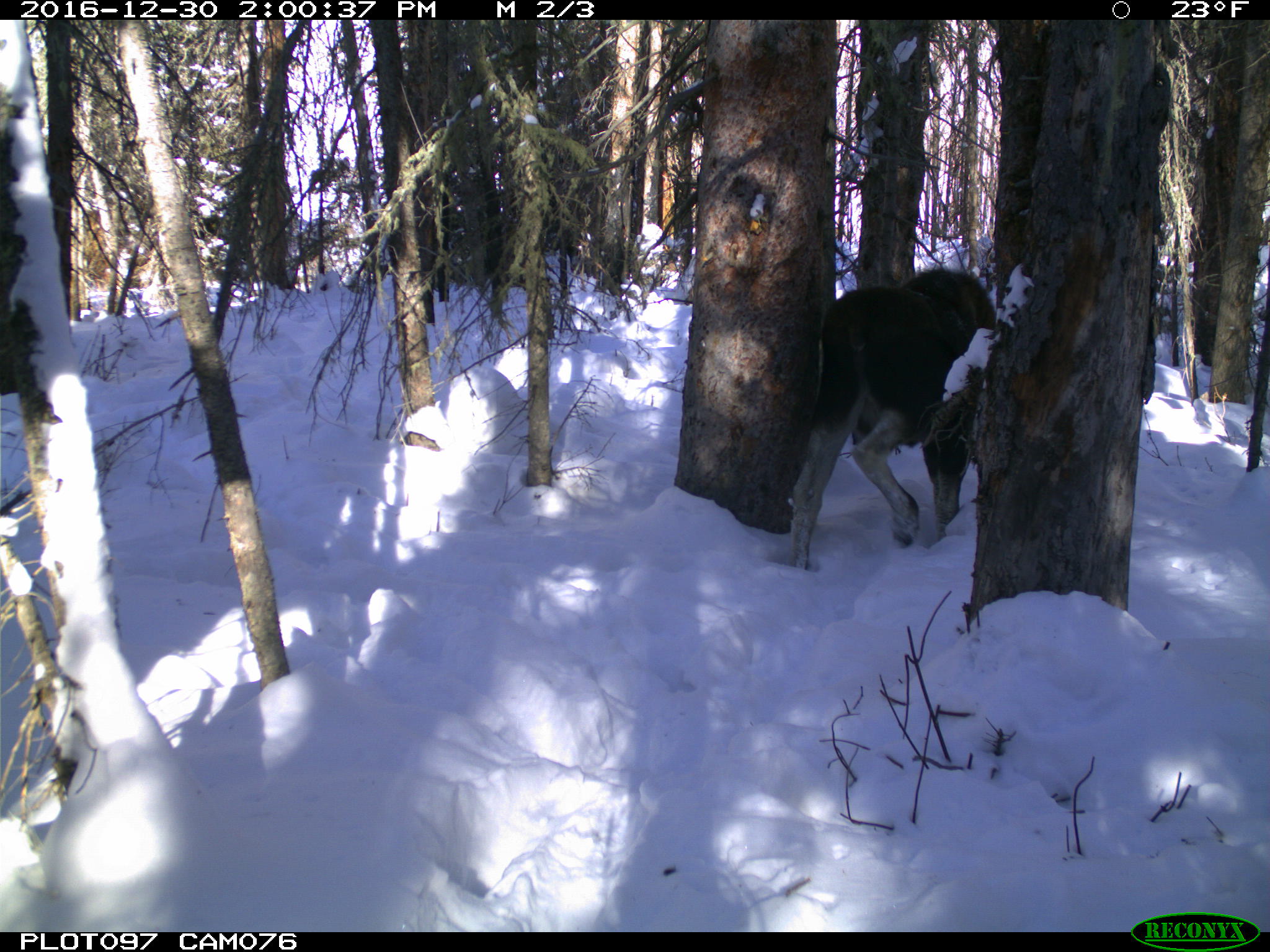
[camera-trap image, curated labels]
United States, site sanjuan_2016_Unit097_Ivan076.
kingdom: Animalia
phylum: Chordata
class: Mammalia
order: Artiodactyla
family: Cervidae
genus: Alces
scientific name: Alces alces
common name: moose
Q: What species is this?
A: Alces alces (moose).